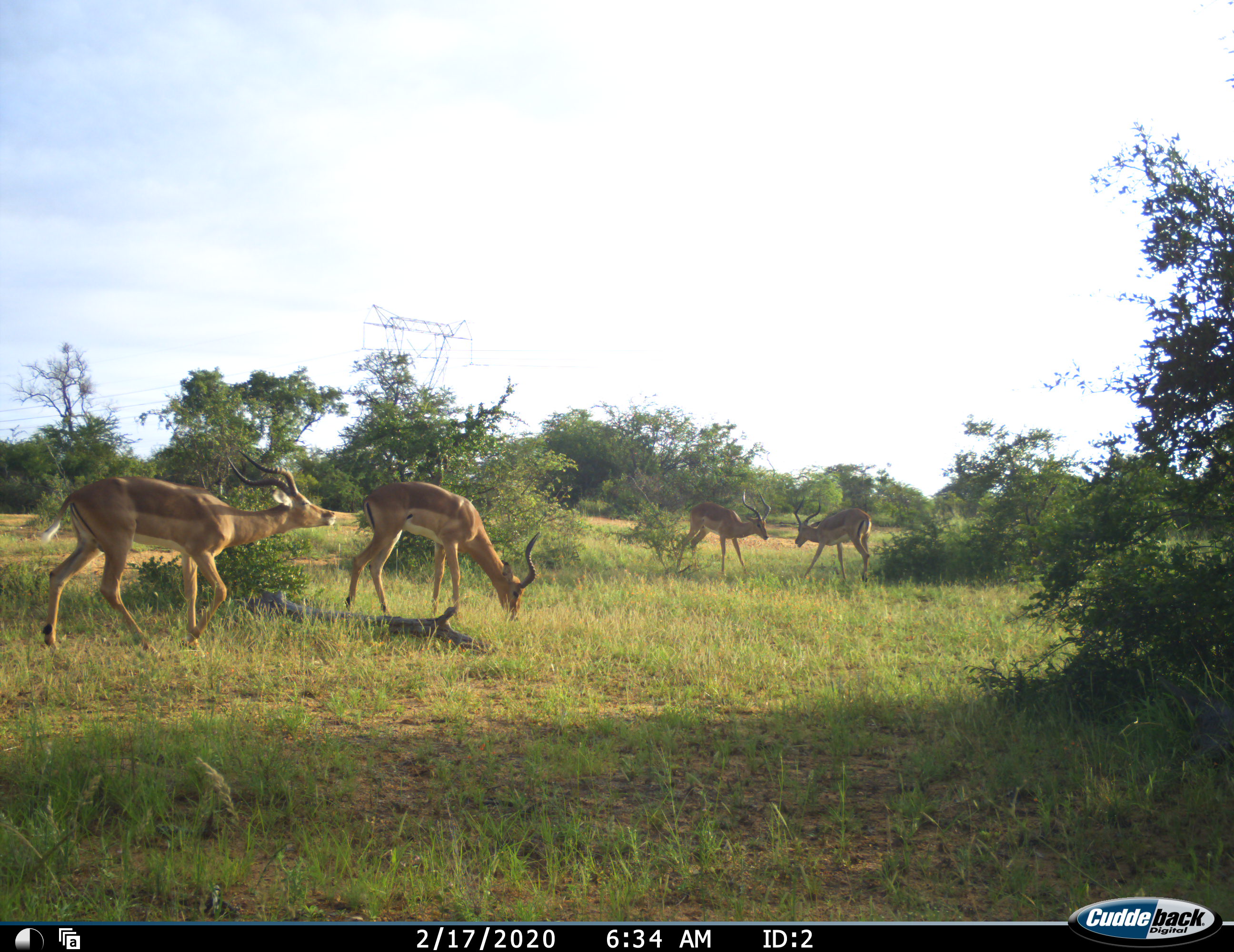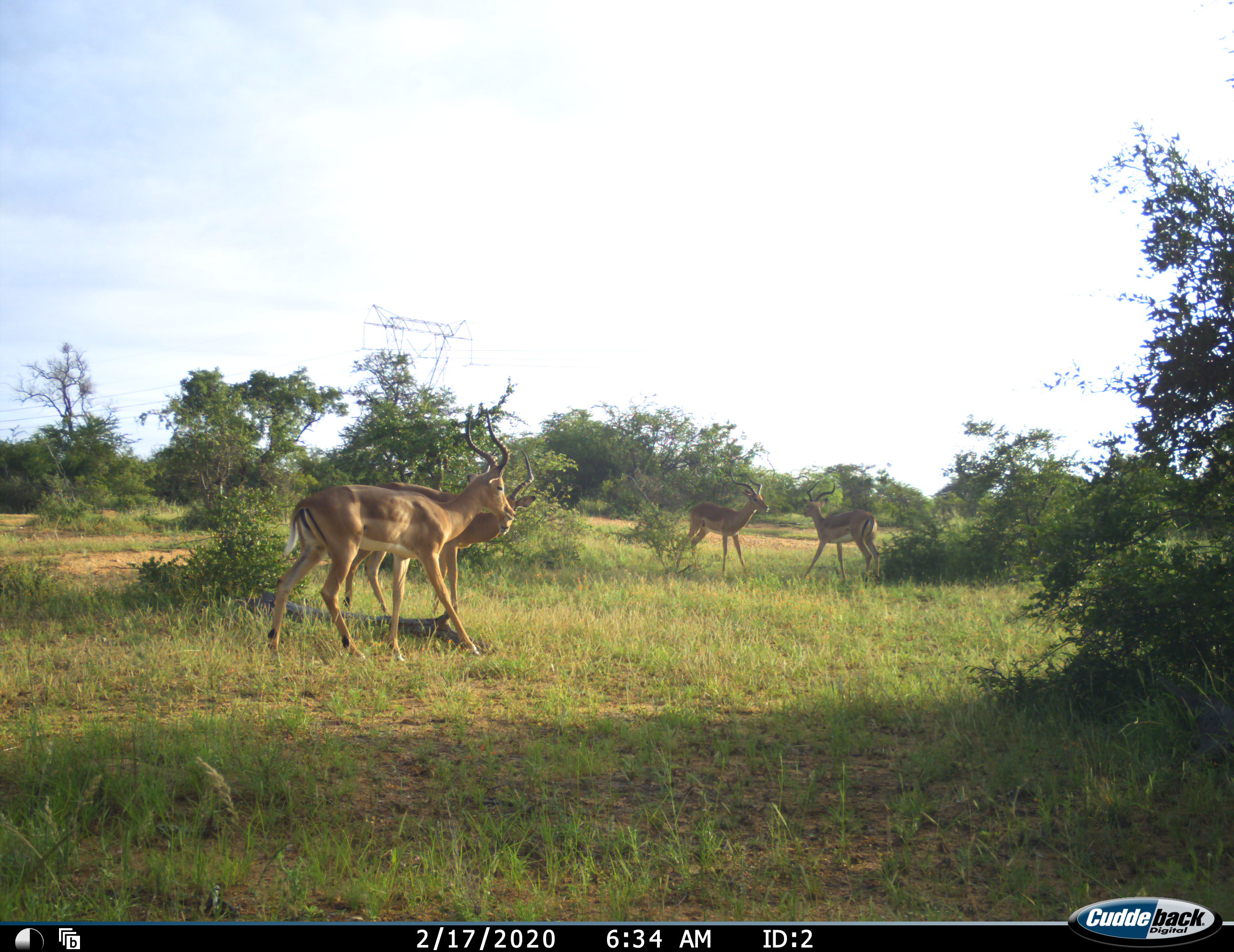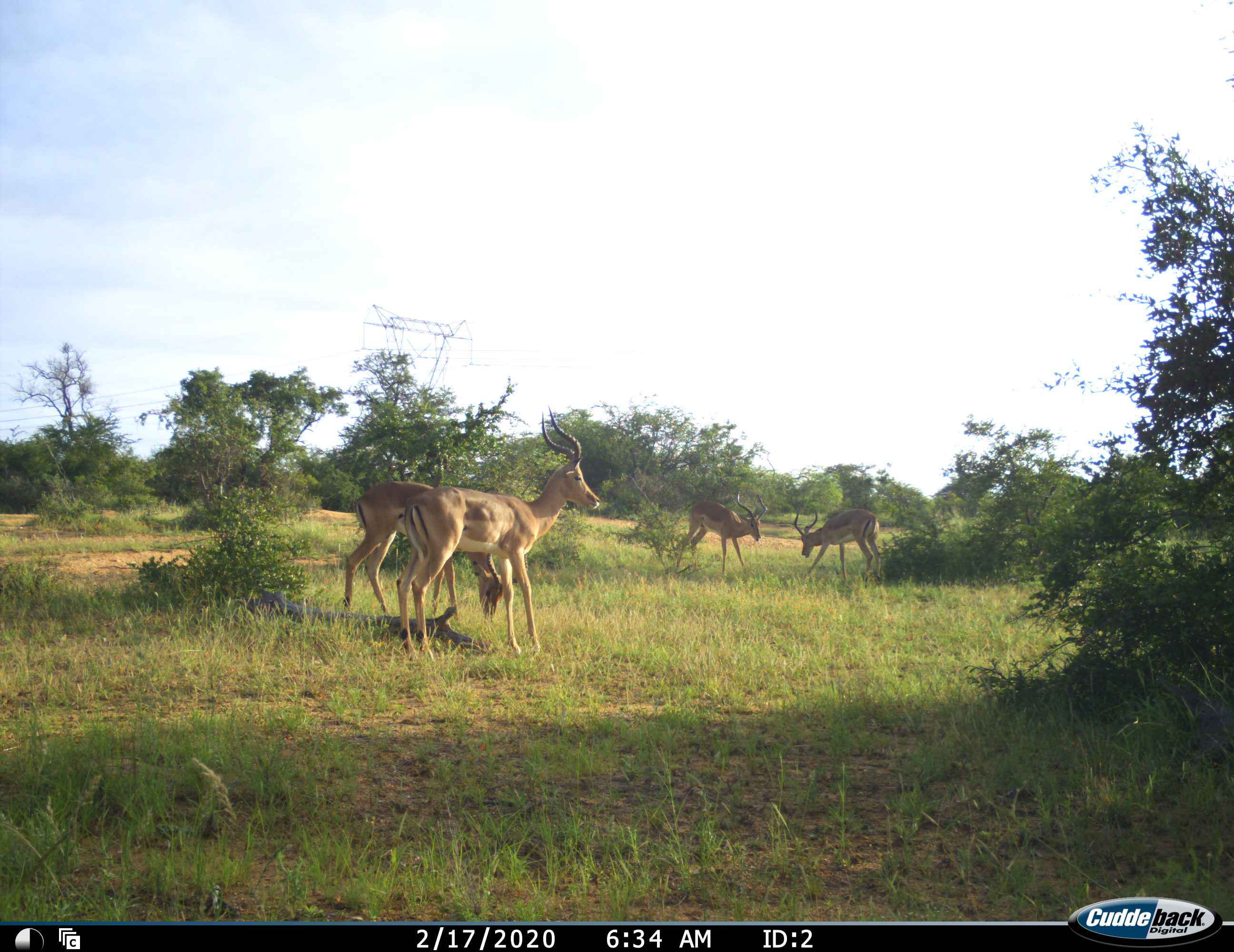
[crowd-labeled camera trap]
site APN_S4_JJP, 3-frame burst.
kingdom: Animalia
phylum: Chordata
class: Mammalia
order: Artiodactyla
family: Bovidae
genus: Aepyceros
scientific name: Aepyceros melampus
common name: impala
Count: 4.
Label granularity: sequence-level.